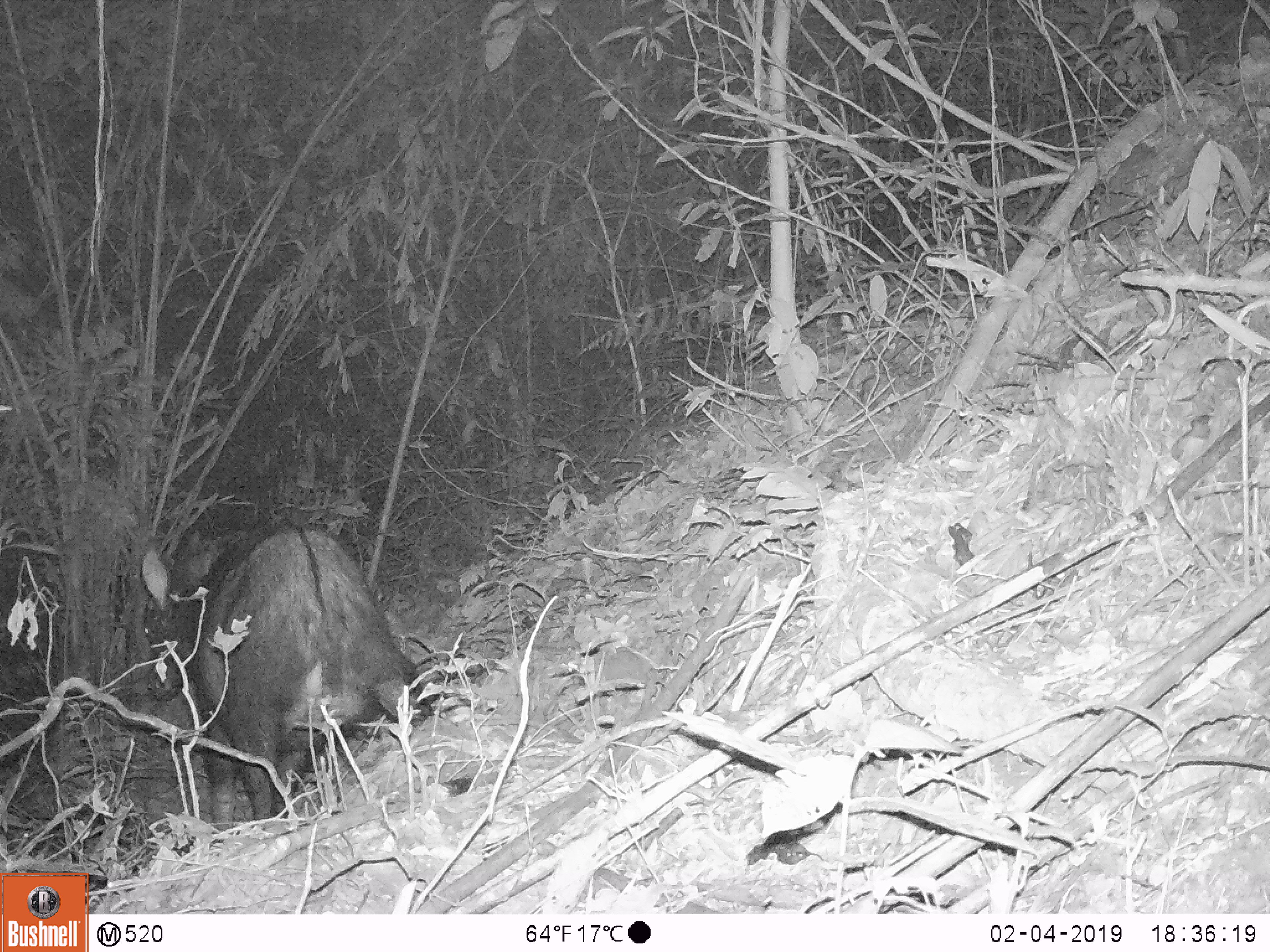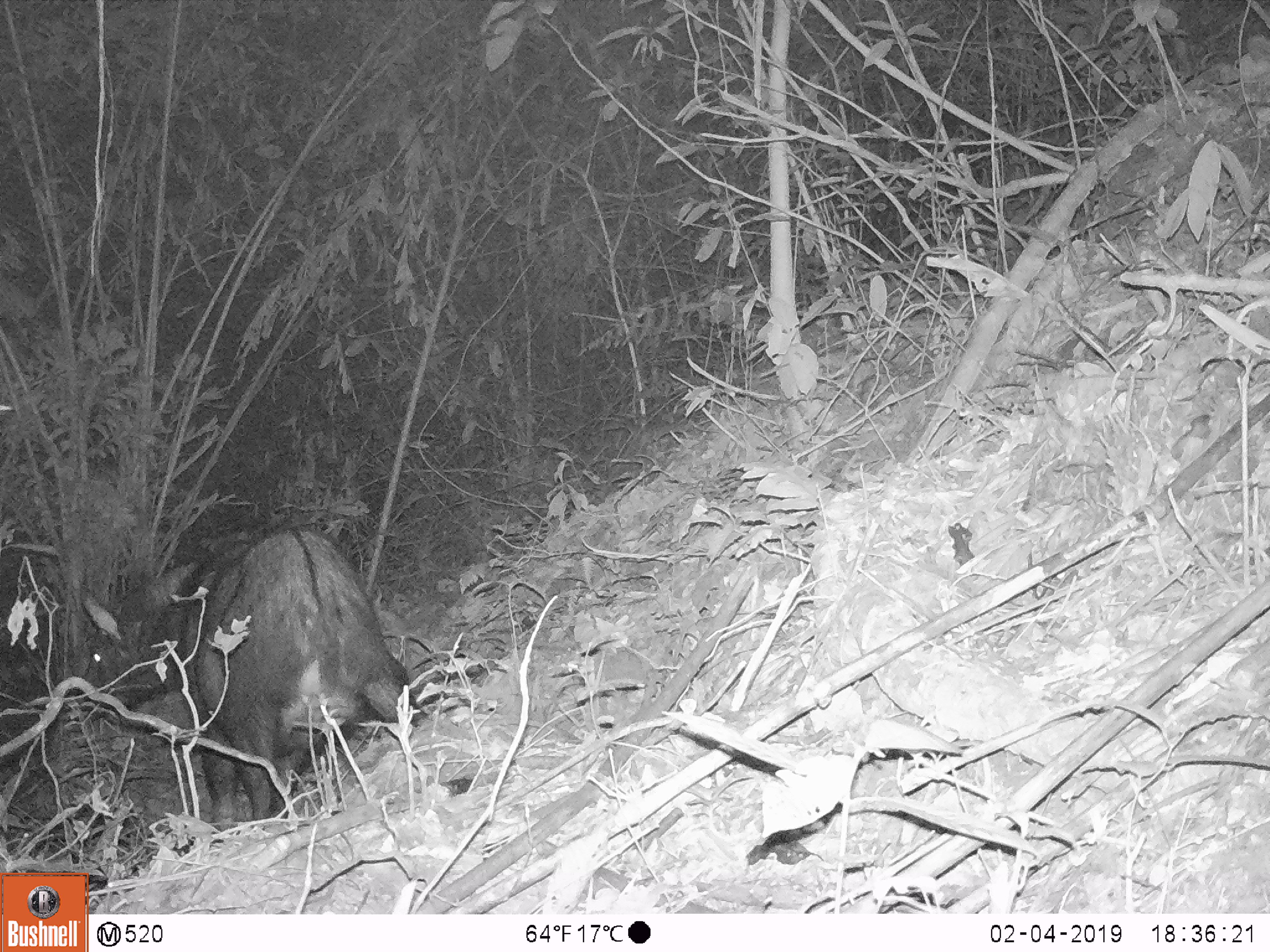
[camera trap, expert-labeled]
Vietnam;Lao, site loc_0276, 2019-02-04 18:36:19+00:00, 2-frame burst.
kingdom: Animalia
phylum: Chordata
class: Mammalia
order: Artiodactyla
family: Bovidae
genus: Capricornis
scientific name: Capricornis sumatraensis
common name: chinese serow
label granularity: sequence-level